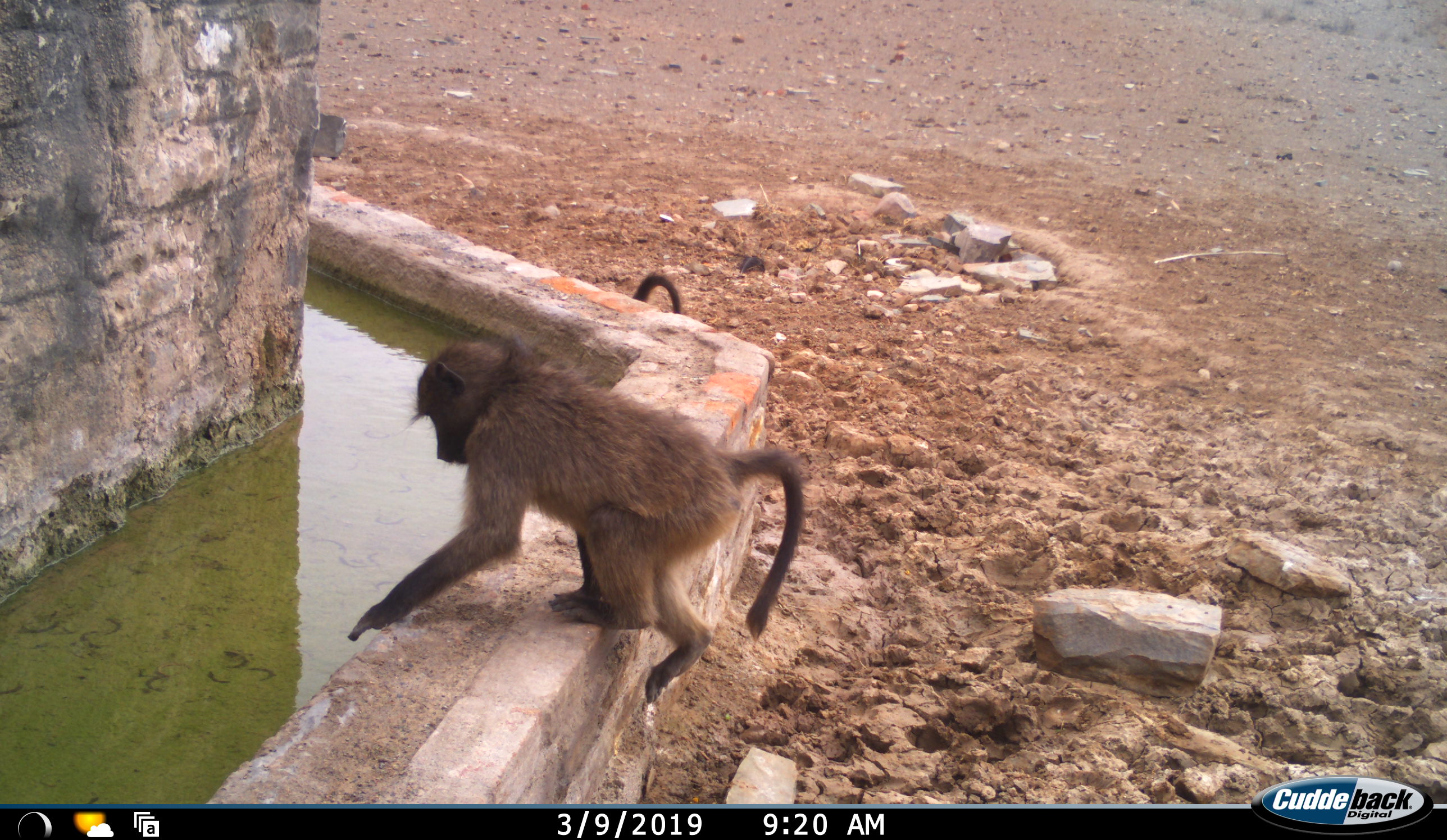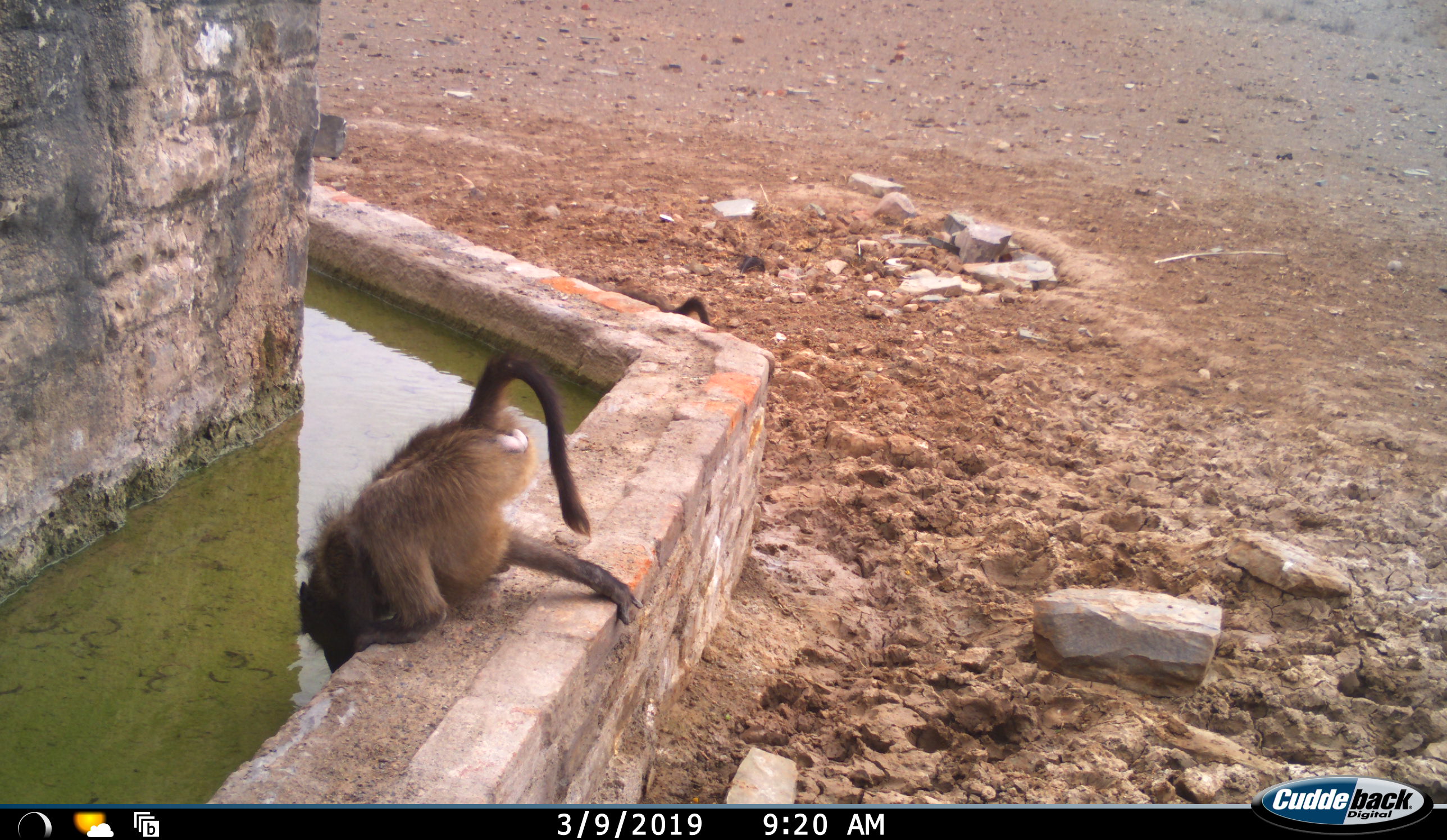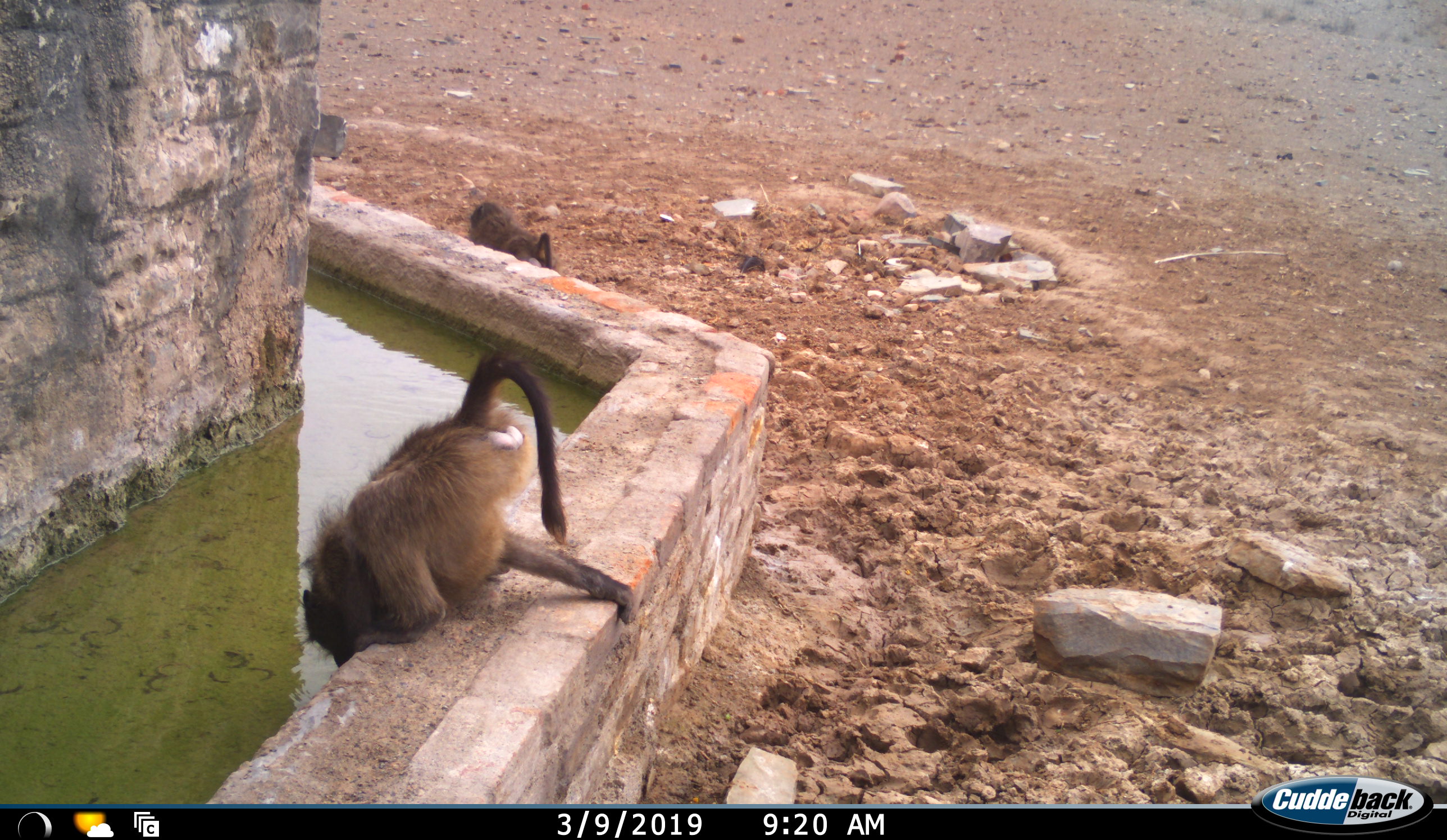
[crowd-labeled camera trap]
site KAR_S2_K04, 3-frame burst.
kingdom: Animalia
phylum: Chordata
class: Mammalia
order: Primates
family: Cercopithecidae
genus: Papio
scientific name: Papio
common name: baboon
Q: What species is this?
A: Baboon (Papio).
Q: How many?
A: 2.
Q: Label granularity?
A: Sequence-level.